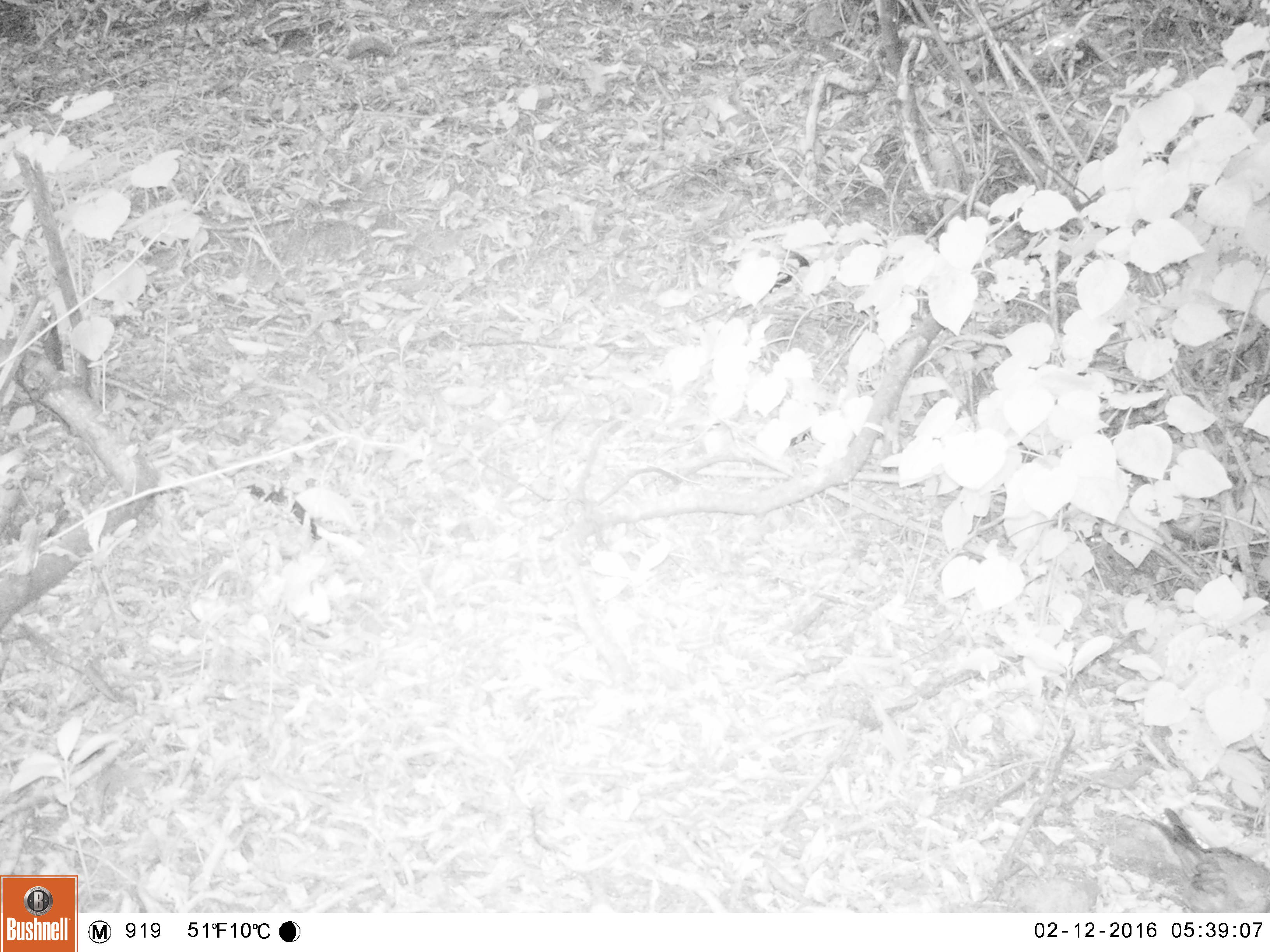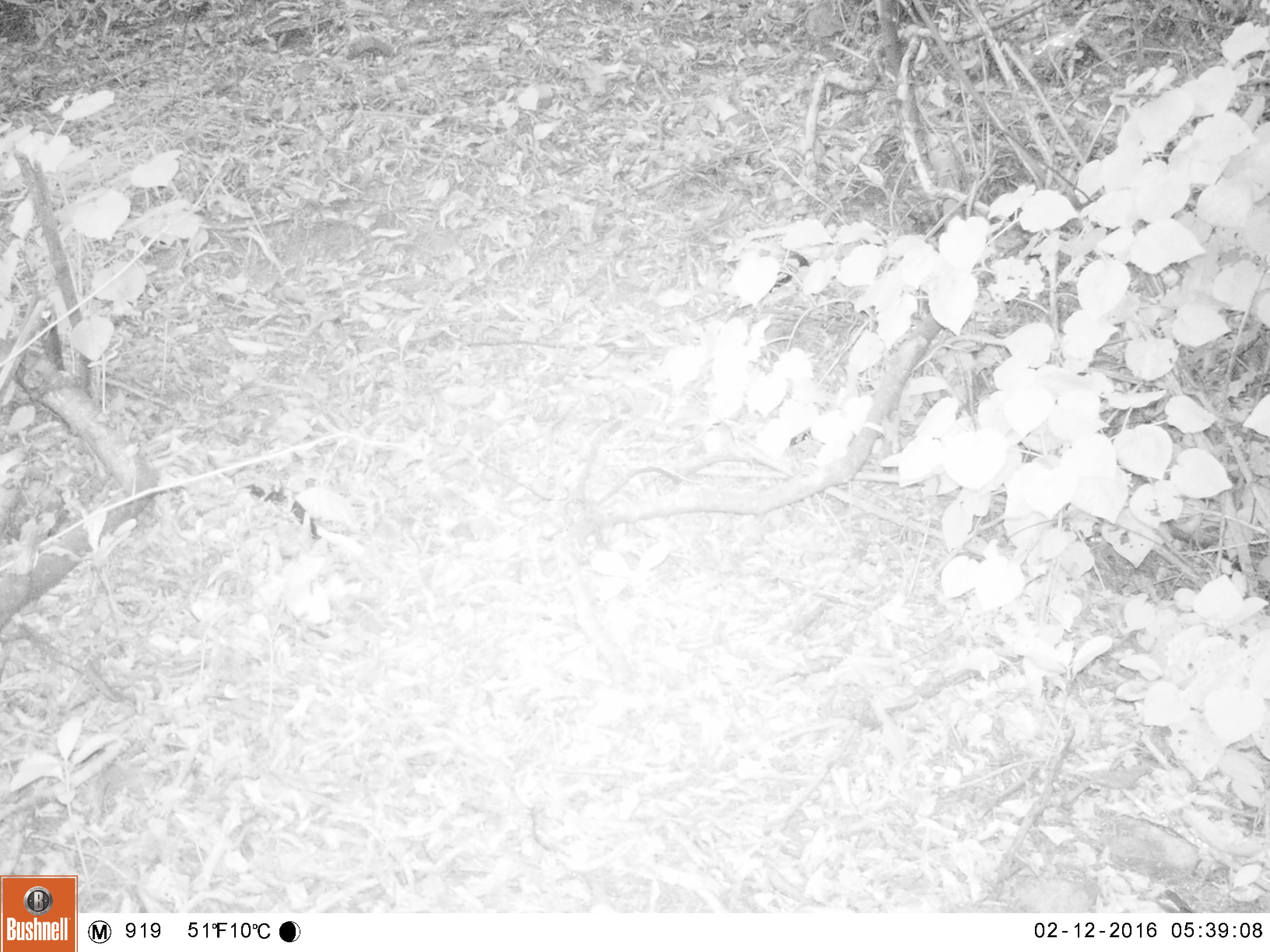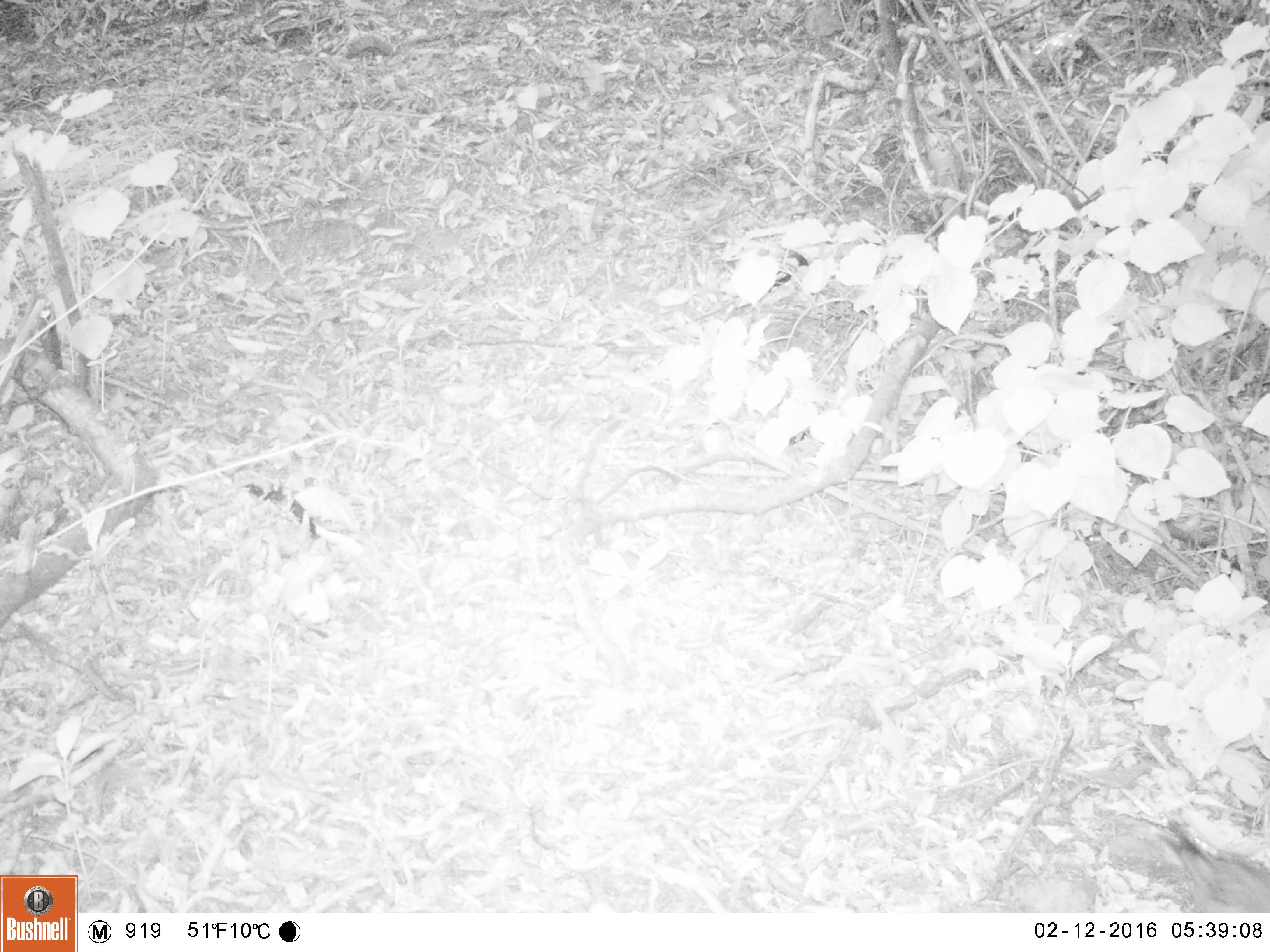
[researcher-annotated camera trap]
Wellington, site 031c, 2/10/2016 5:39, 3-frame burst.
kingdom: Animalia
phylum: Chordata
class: Aves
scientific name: Aves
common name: bird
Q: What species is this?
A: Bird (Aves).